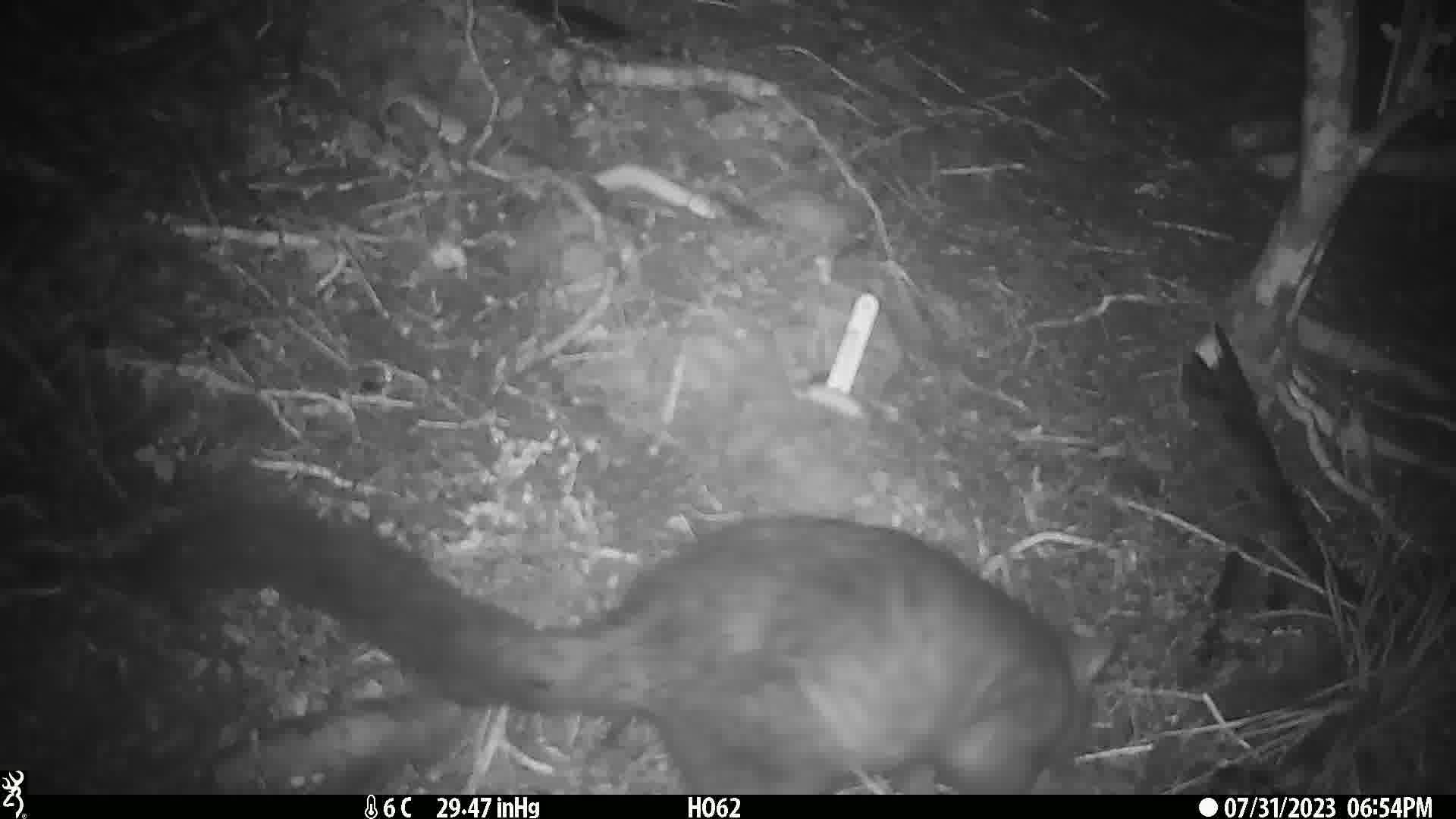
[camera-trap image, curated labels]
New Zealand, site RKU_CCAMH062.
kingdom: Animalia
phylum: Chordata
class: Mammalia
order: Diprotodontia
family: Phalangeridae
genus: Trichosurus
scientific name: Trichosurus vulpecula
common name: common brushtail possum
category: possum